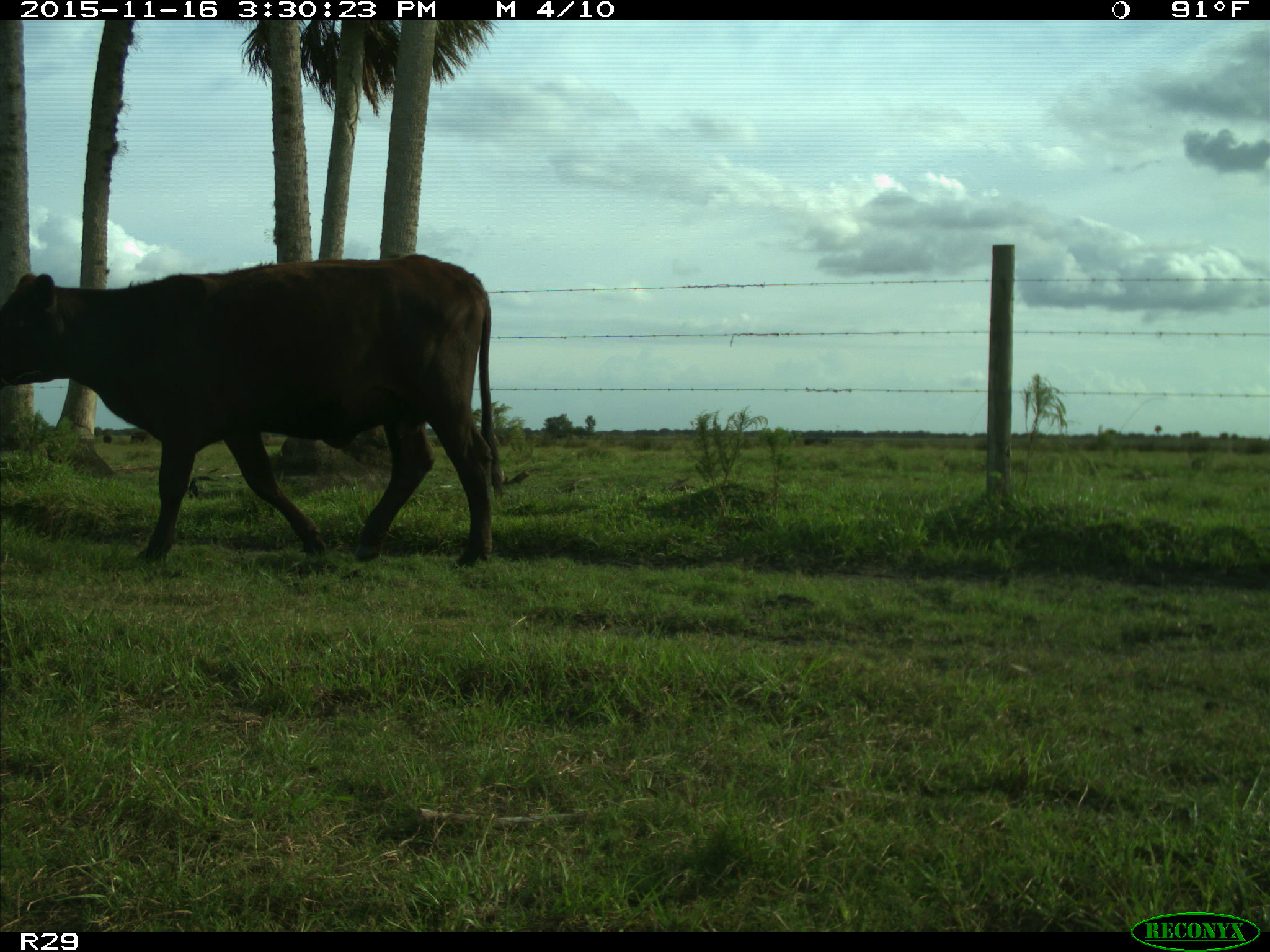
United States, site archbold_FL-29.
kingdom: Animalia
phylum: Chordata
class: Mammalia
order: Artiodactyla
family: Bovidae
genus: Bos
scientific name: Bos taurus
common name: domestic cow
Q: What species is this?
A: Bos taurus (domestic cow).